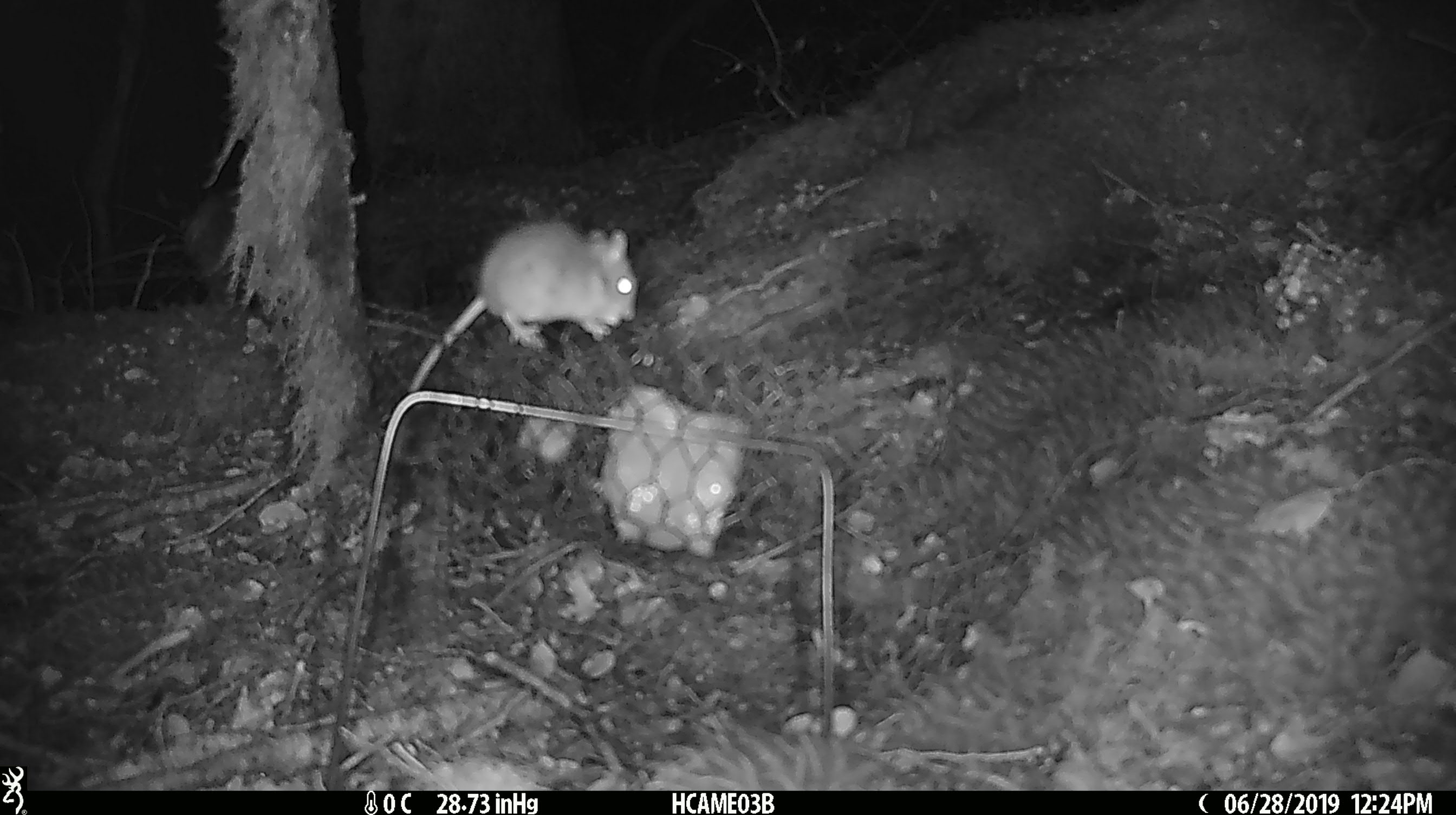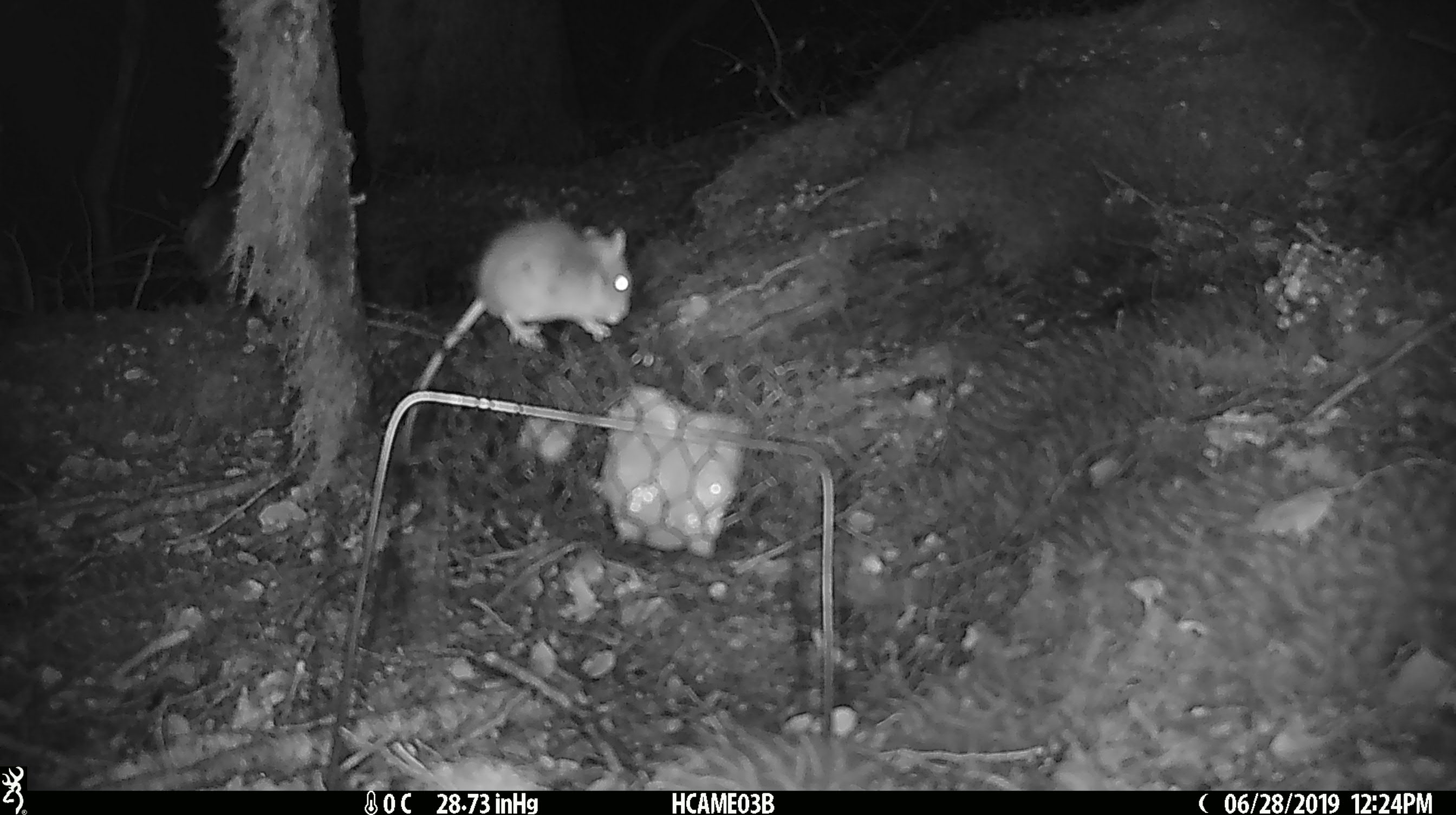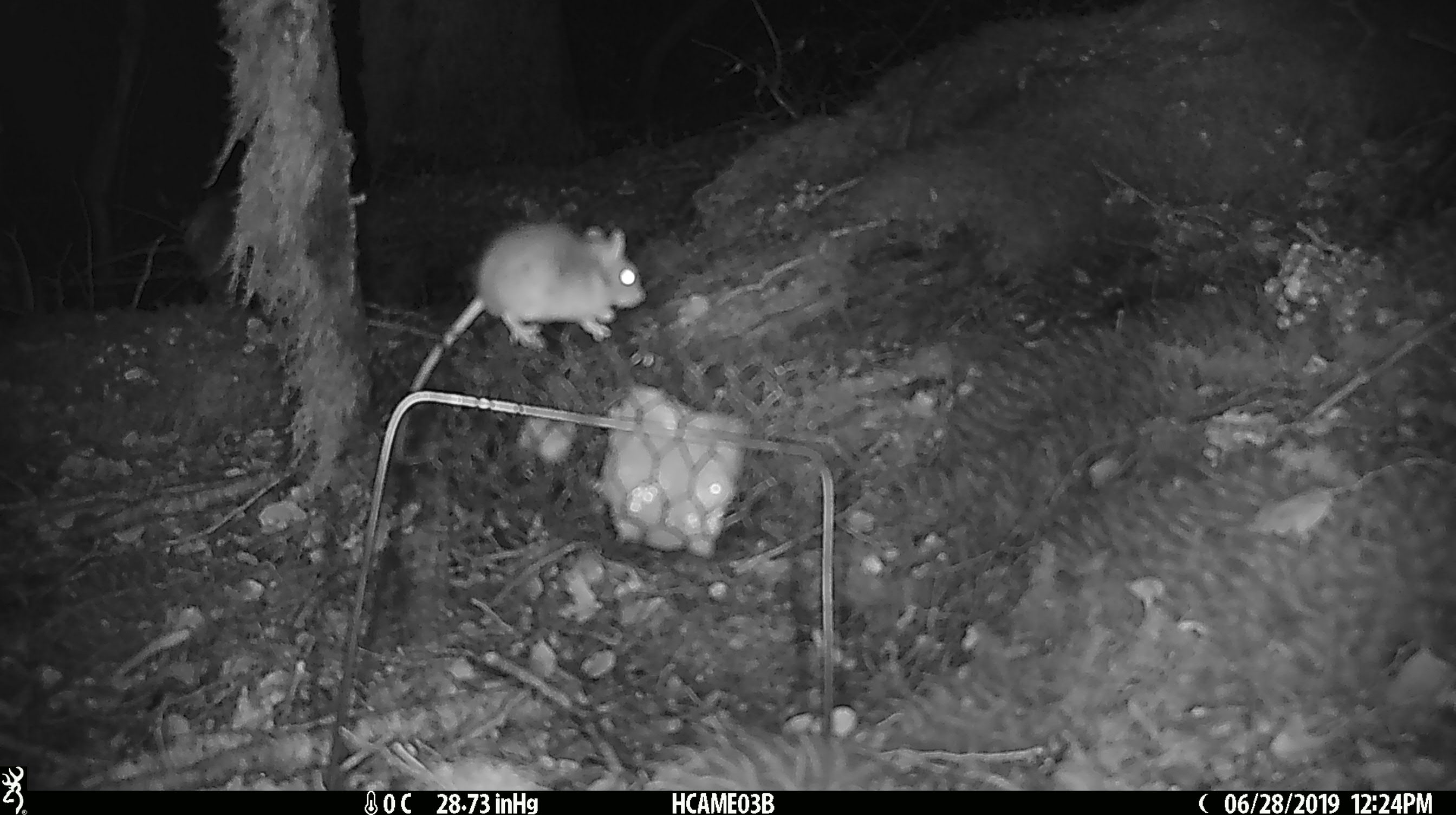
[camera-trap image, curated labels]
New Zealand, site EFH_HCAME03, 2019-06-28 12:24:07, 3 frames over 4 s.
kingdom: Animalia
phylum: Chordata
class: Mammalia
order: Rodentia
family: Muridae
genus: Mus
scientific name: Mus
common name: mouse